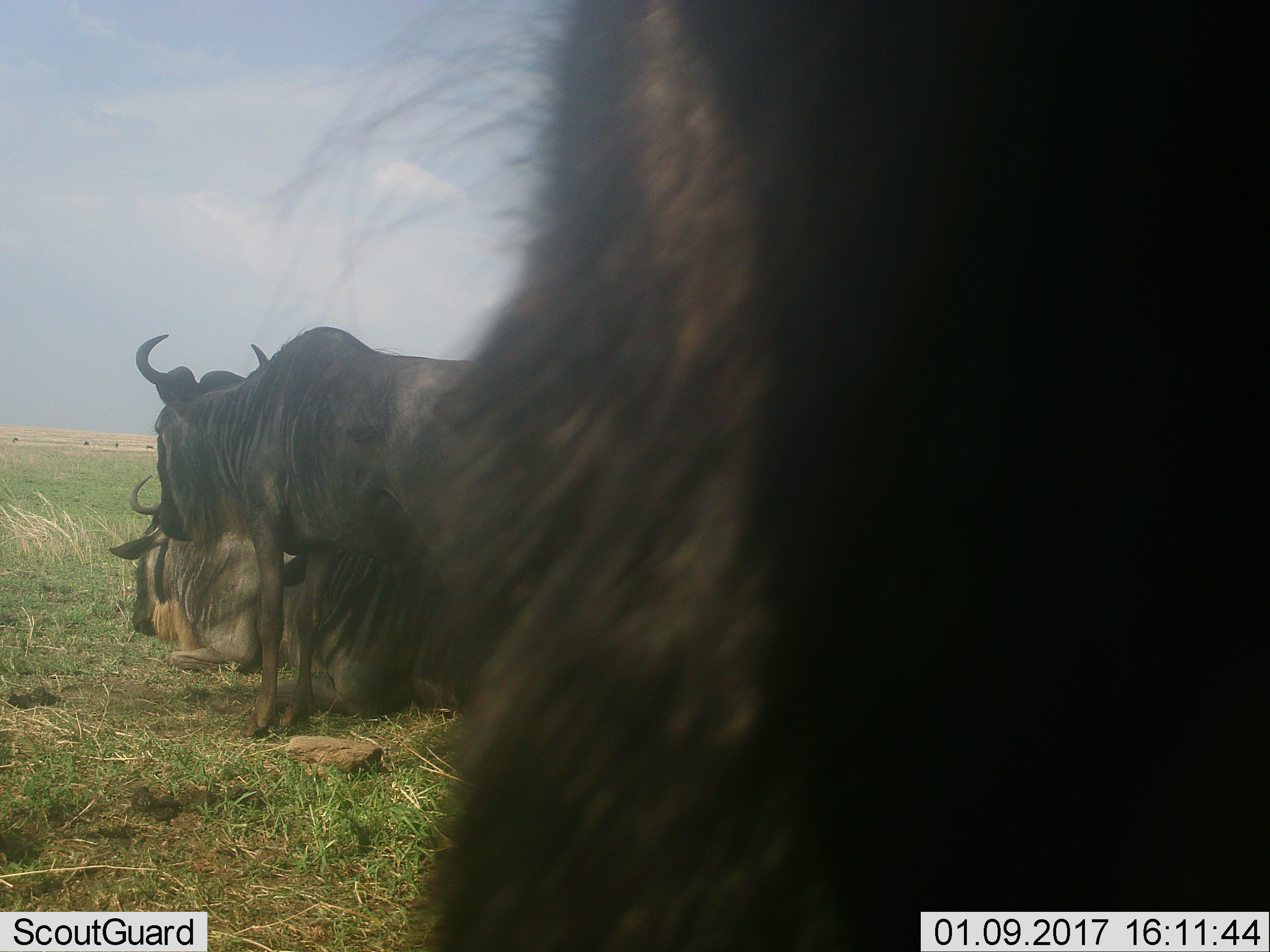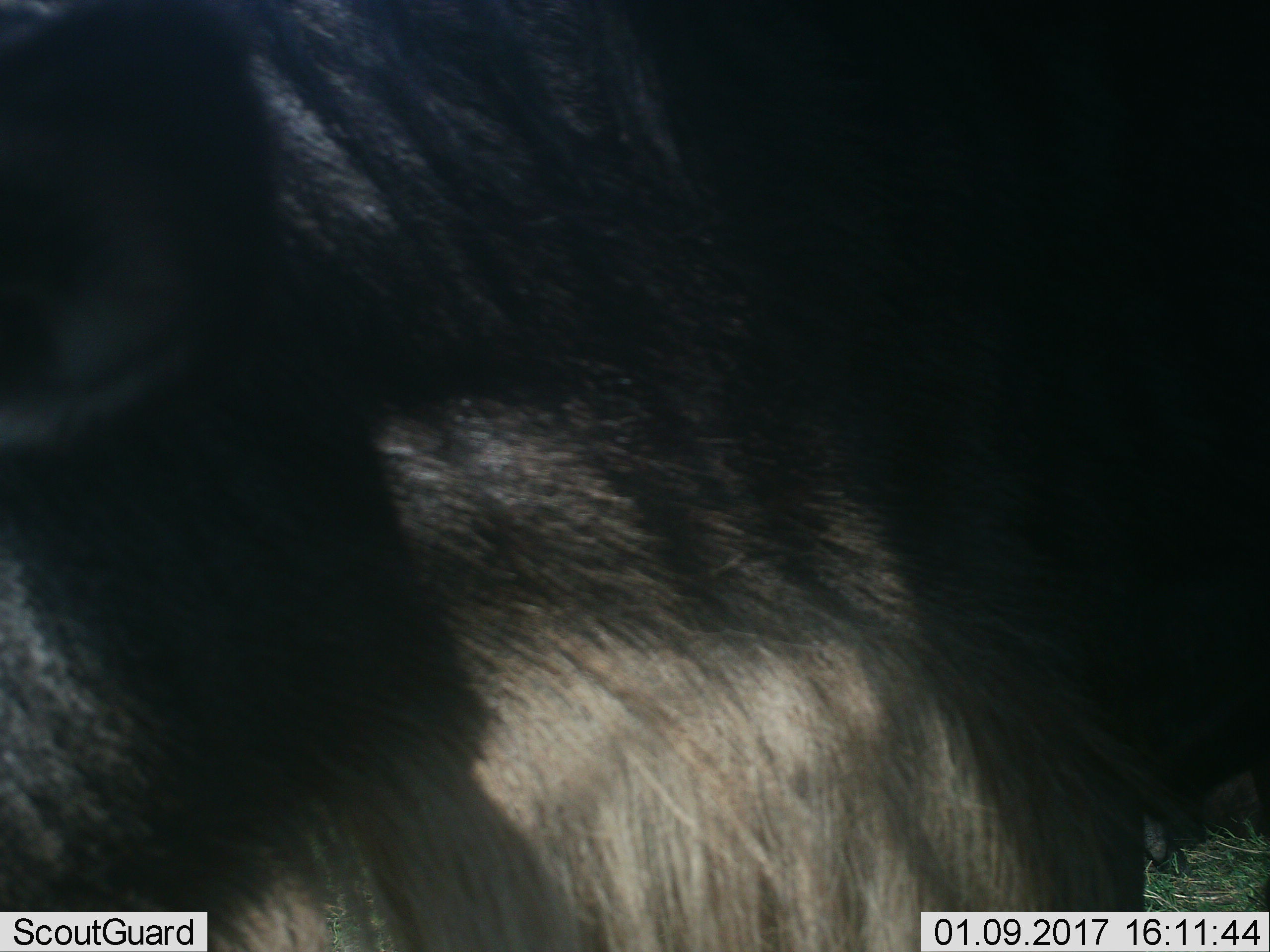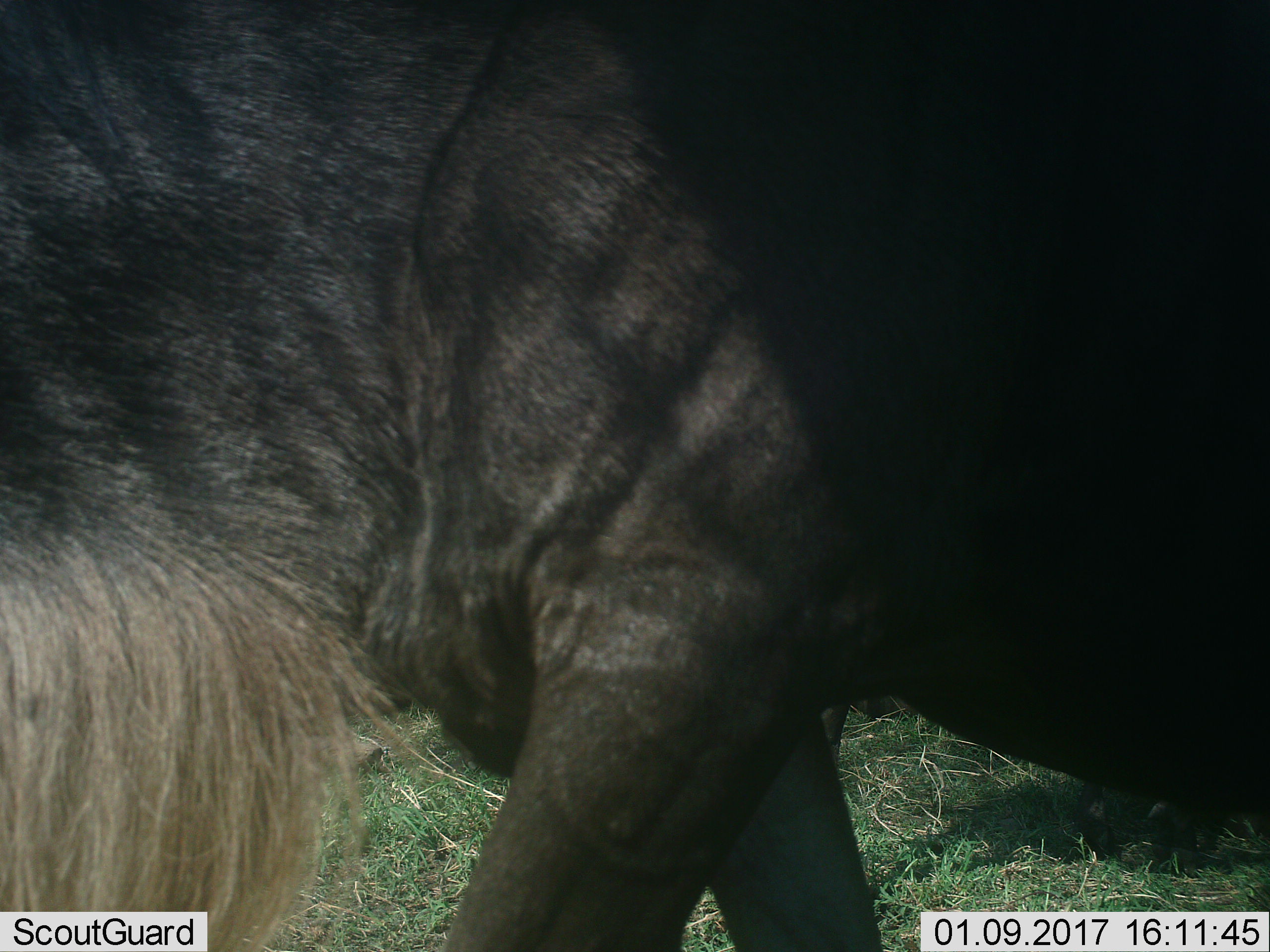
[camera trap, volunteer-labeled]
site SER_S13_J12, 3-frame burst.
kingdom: Animalia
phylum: Chordata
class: Mammalia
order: Artiodactyla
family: Bovidae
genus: Connochaetes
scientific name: Connochaetes taurinus taurinus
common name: blue wildebeest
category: wildebeestblue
Wildebeestblue (blue wildebeest) (Connochaetes taurinus taurinus), count 5. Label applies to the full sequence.